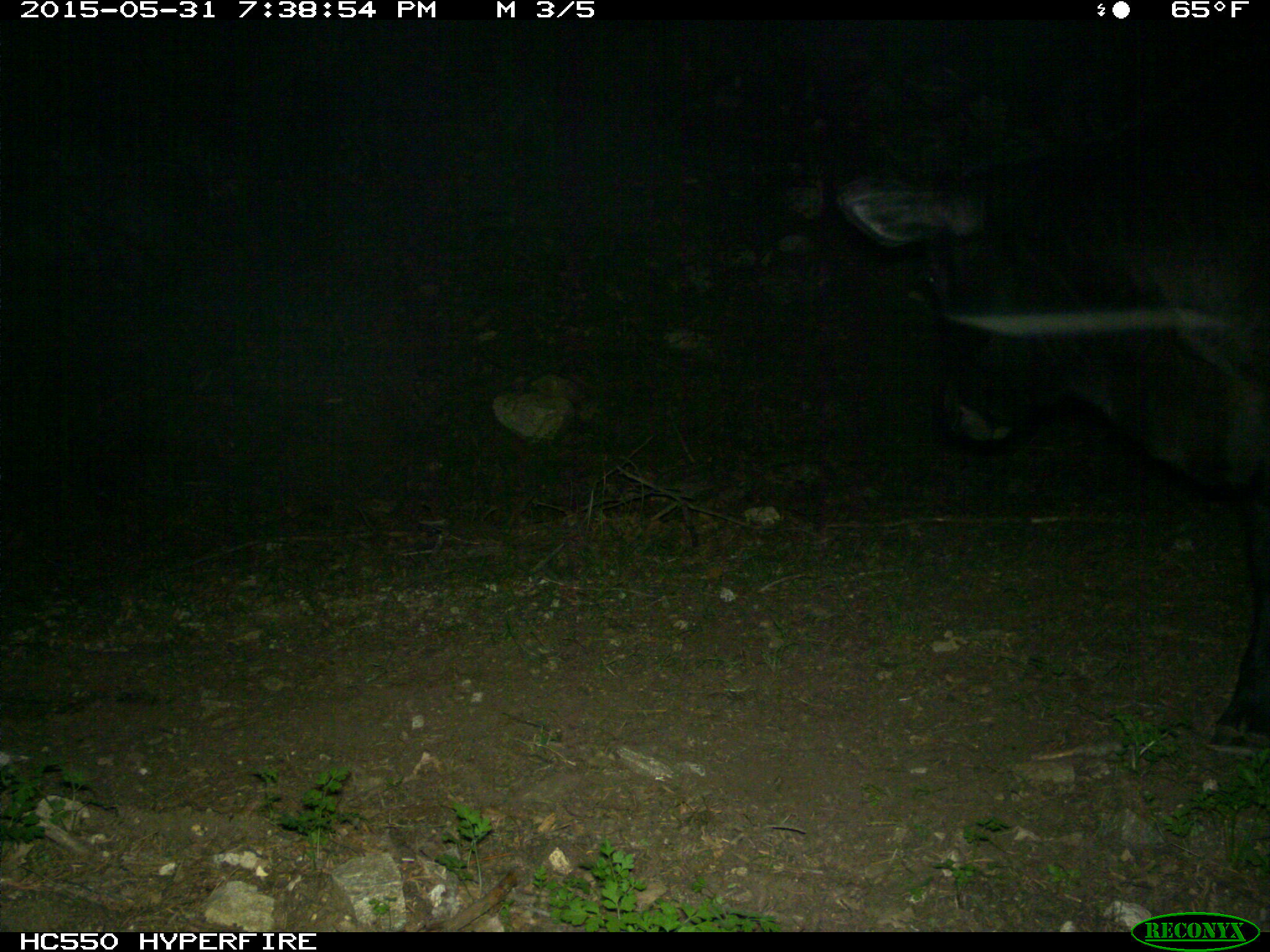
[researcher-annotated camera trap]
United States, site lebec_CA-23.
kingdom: Animalia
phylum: Chordata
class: Mammalia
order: Artiodactyla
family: Bovidae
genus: Bos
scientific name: Bos taurus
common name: domestic cow